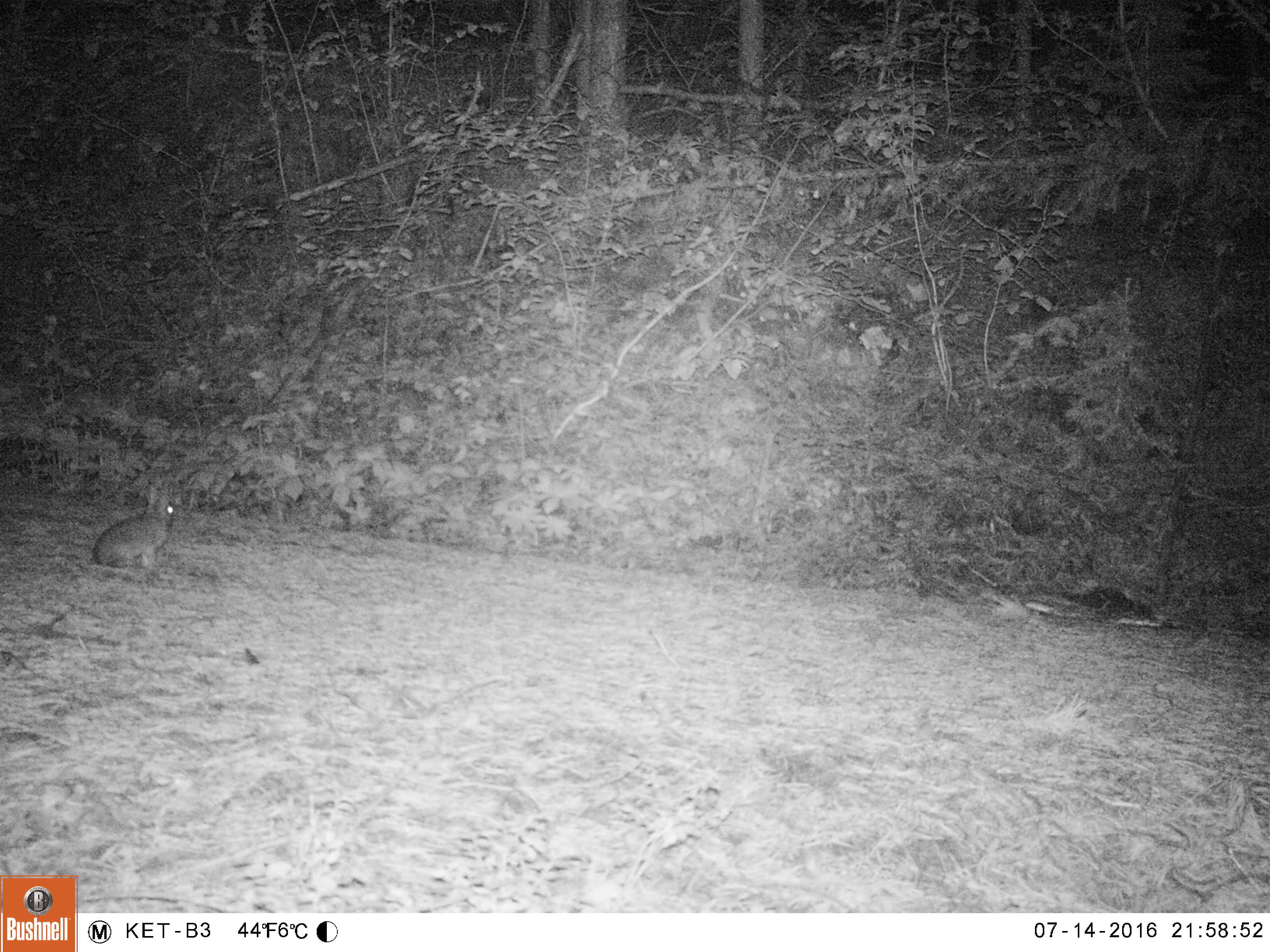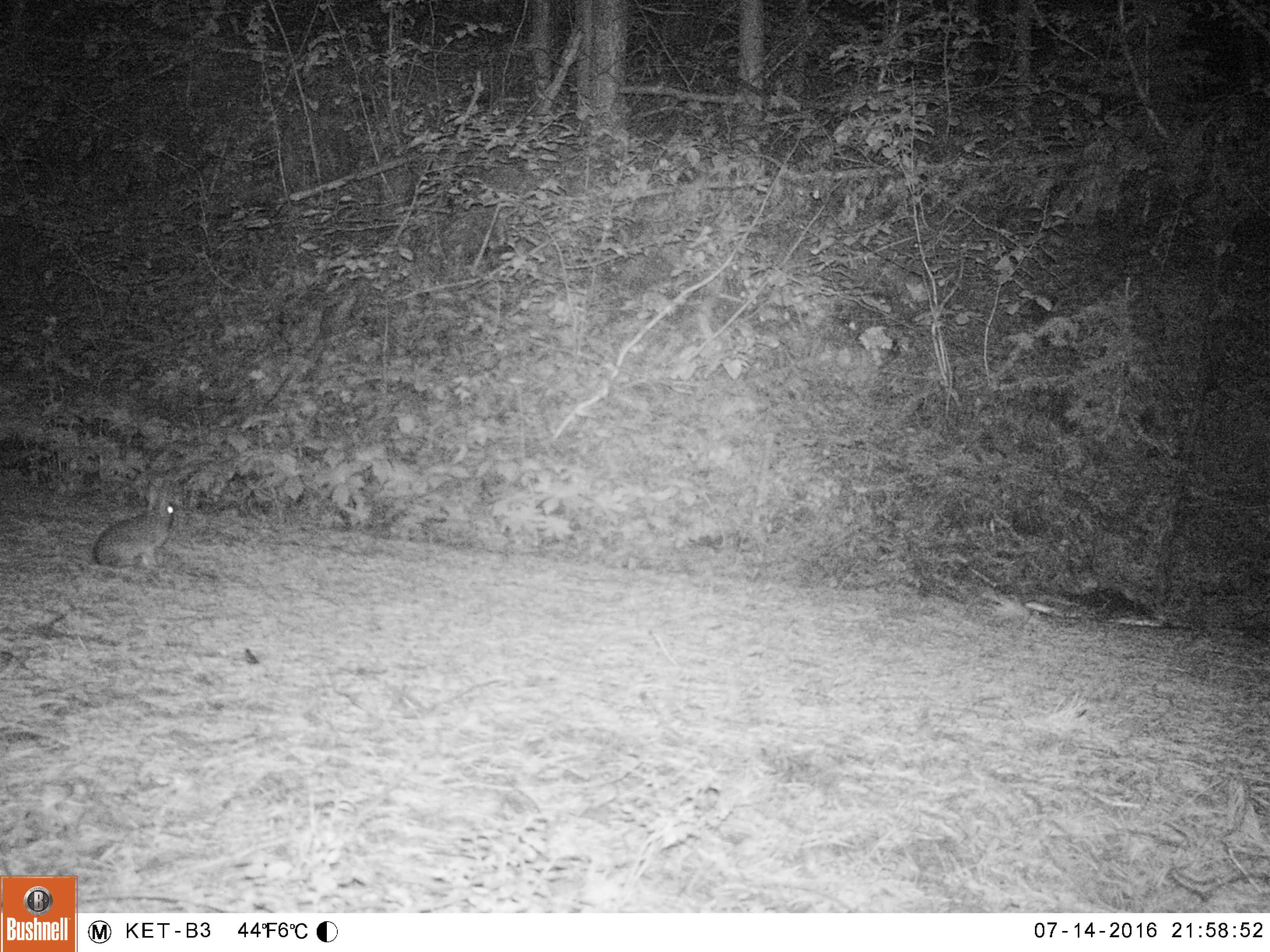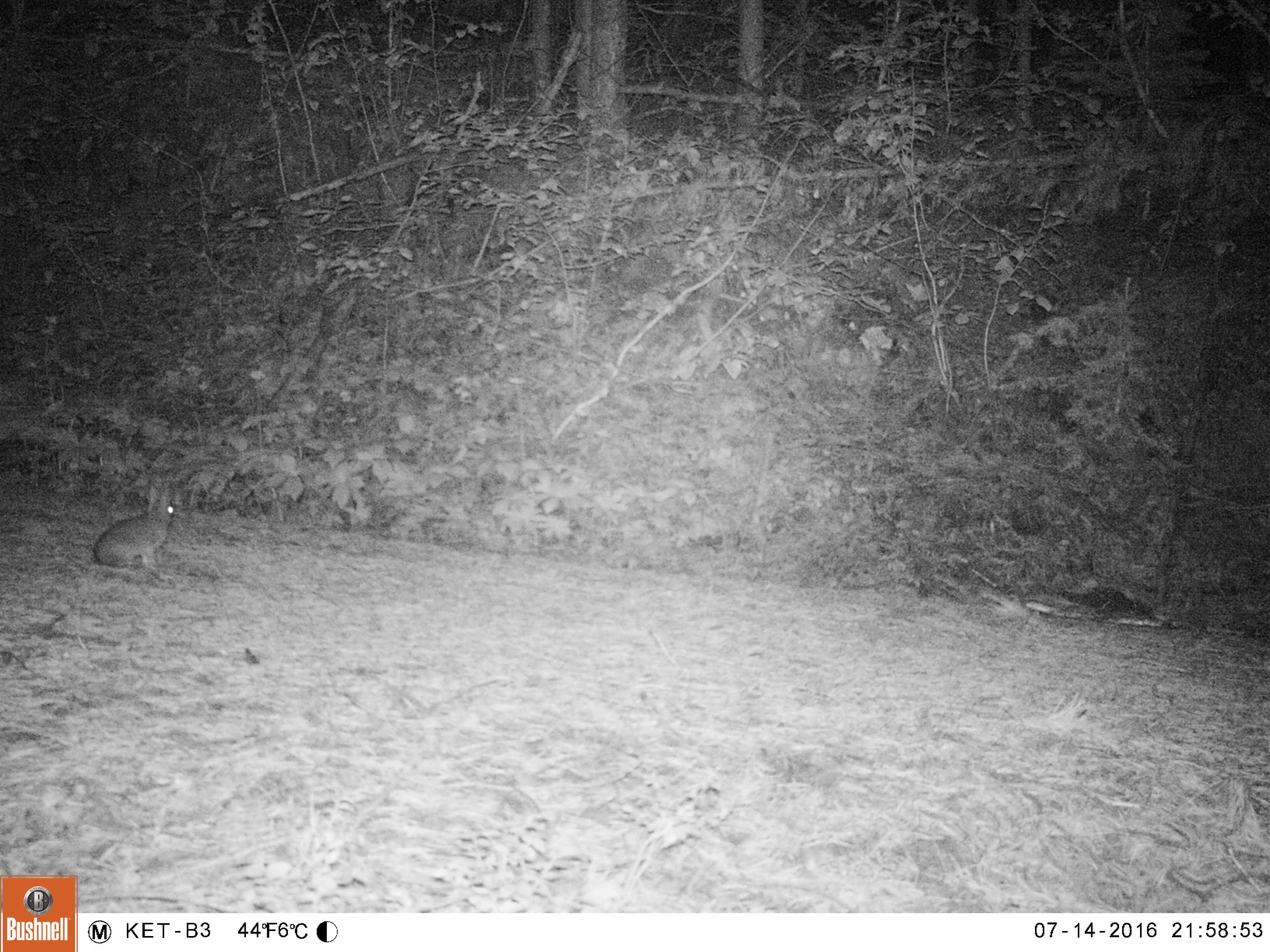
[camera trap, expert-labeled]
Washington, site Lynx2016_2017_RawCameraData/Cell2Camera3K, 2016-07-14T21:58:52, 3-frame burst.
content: unidentified animal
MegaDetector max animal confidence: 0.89